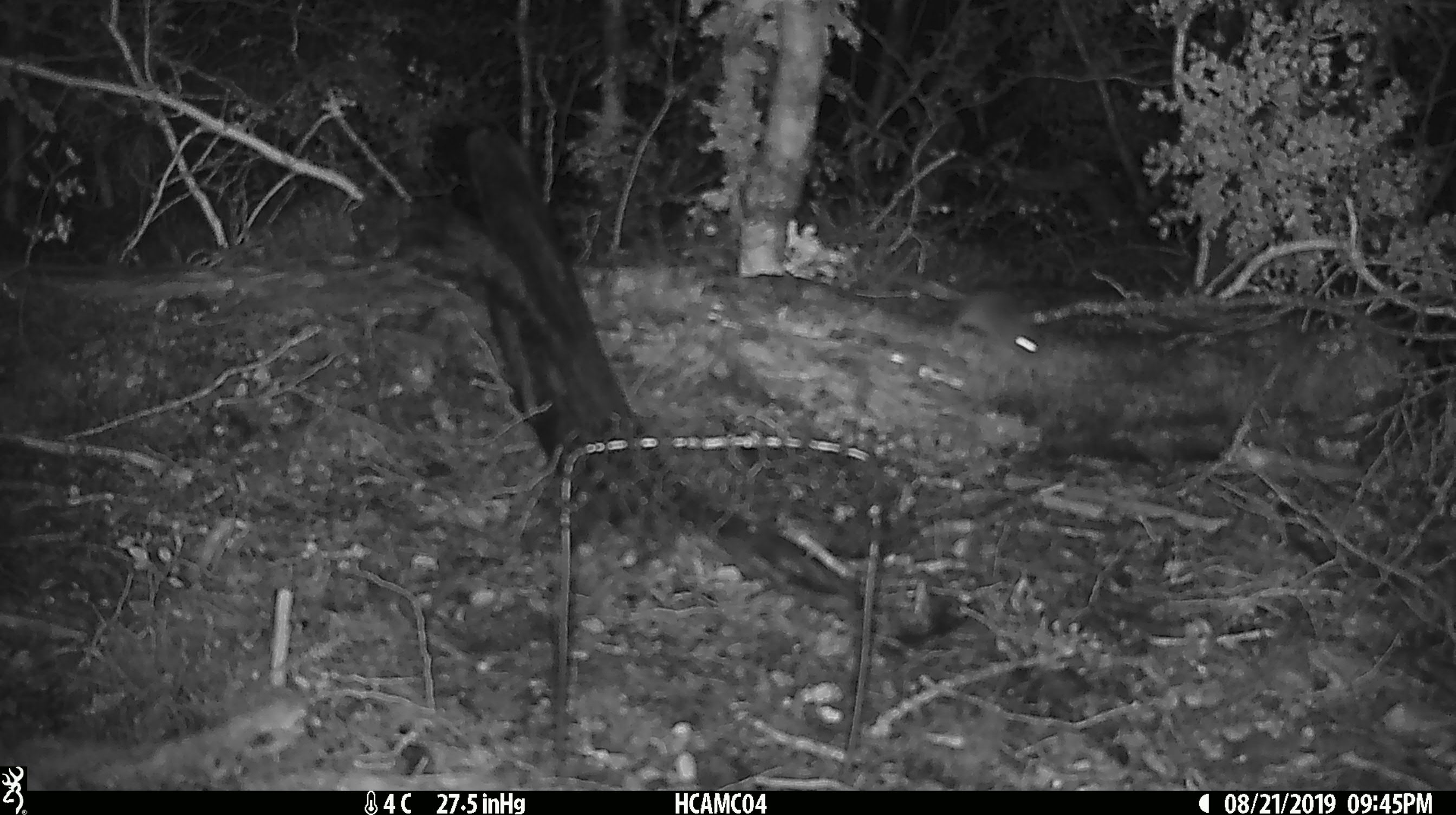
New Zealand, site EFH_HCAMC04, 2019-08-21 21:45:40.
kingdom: Animalia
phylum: Chordata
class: Mammalia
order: Rodentia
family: Muridae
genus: Mus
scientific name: Mus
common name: mouse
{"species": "mouse (Mus)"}